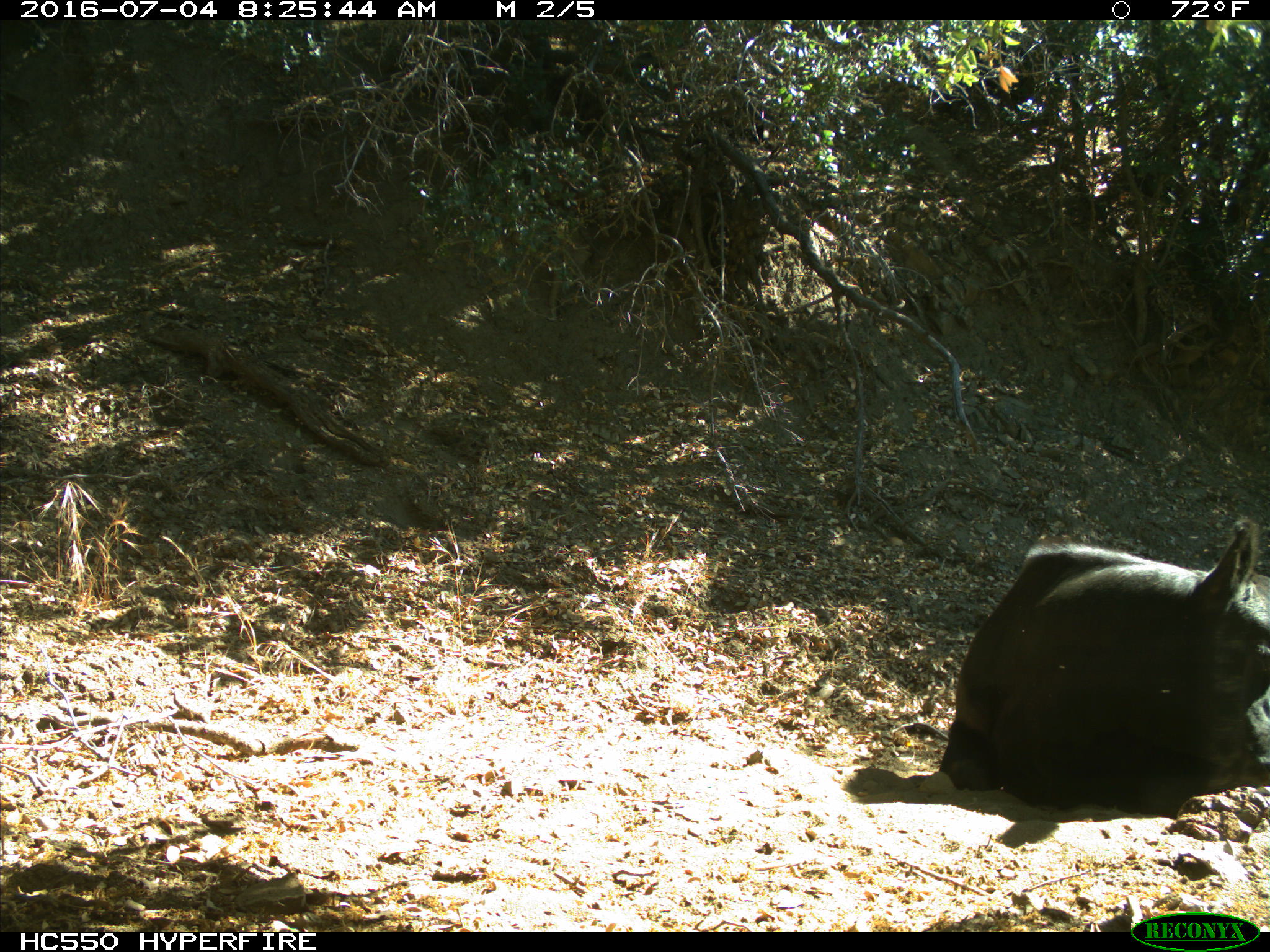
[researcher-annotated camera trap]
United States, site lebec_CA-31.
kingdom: Animalia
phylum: Chordata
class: Mammalia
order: Artiodactyla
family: Bovidae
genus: Bos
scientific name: Bos taurus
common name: domestic cow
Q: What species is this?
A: Bos taurus (domestic cow).